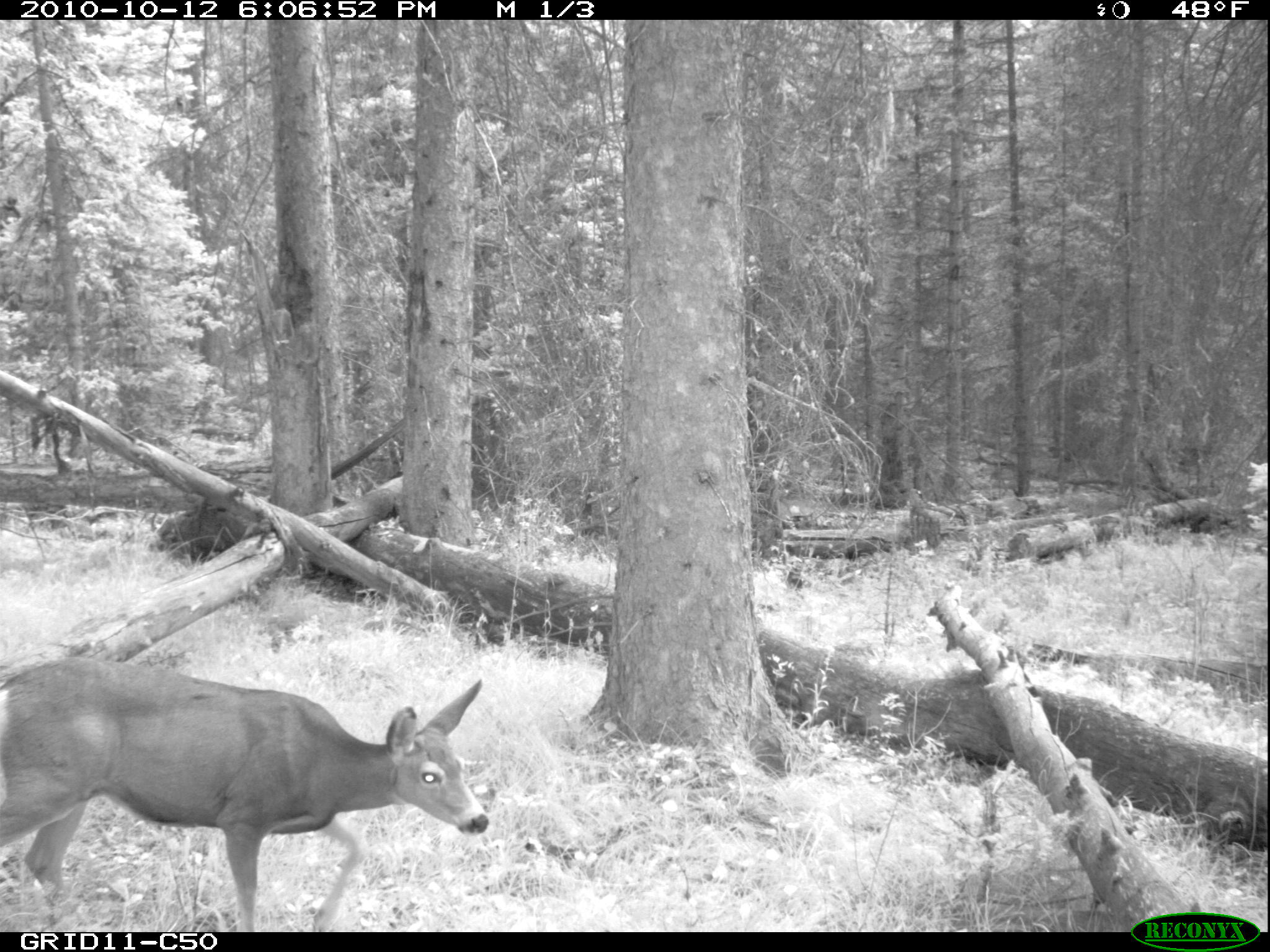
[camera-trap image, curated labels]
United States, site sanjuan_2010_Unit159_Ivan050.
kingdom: Animalia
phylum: Chordata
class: Mammalia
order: Artiodactyla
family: Cervidae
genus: Odocoileus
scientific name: Odocoileus hemionus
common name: mule deer